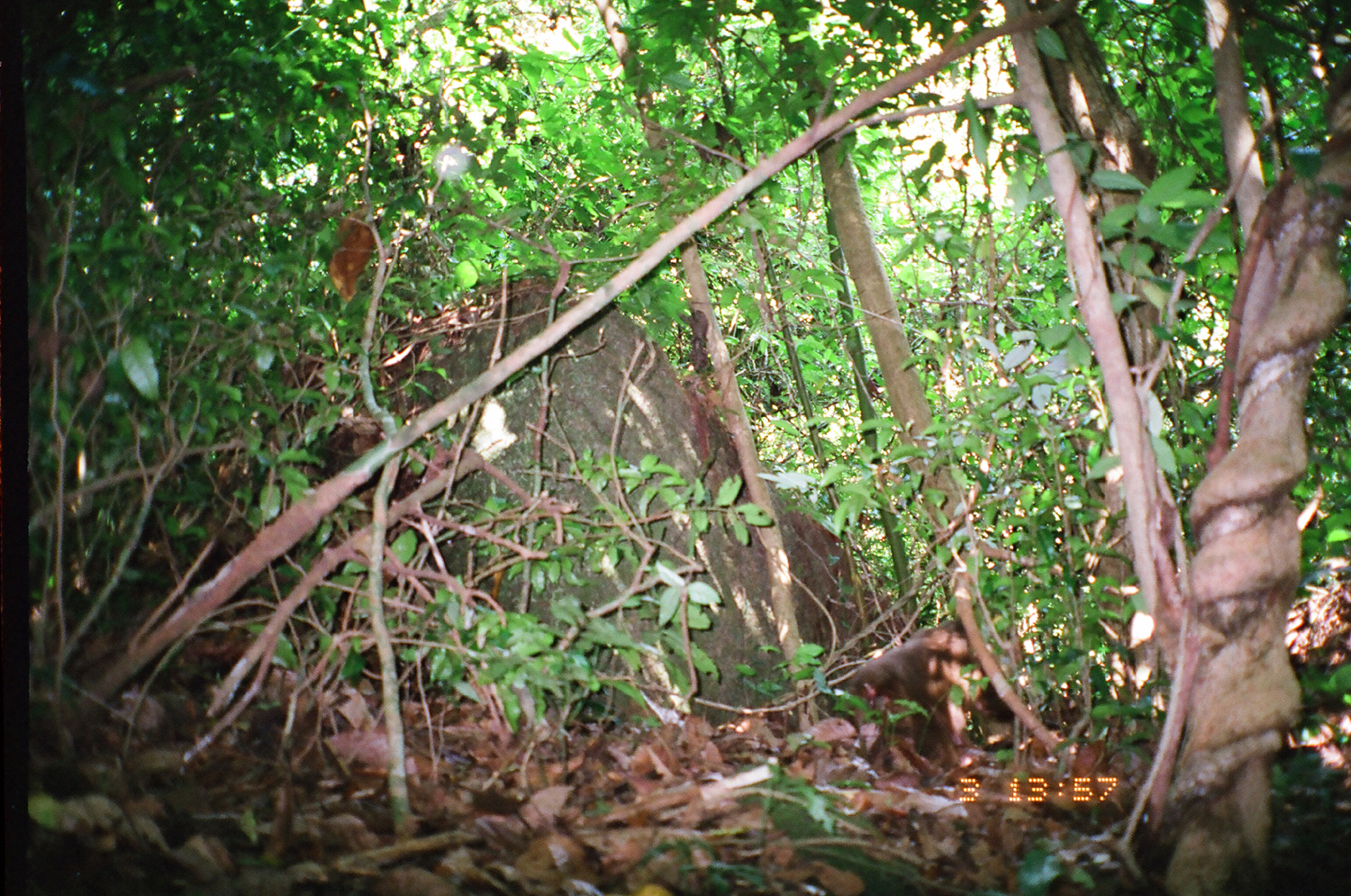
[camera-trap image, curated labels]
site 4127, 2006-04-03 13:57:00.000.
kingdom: Animalia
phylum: Chordata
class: Mammalia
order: Primates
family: Cercopithecidae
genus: Macaca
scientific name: Macaca arctoides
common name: stump-tailed macaque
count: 1